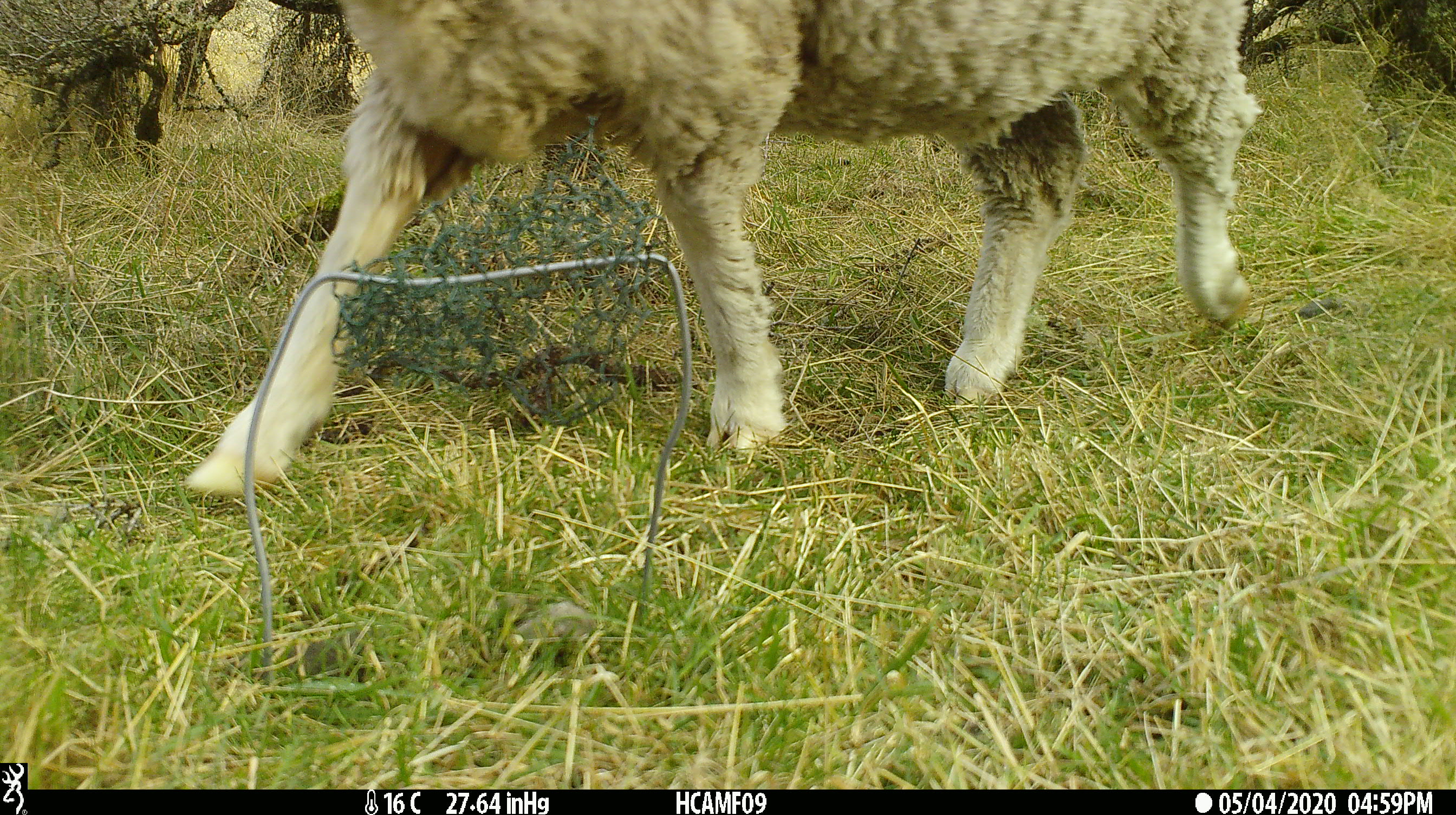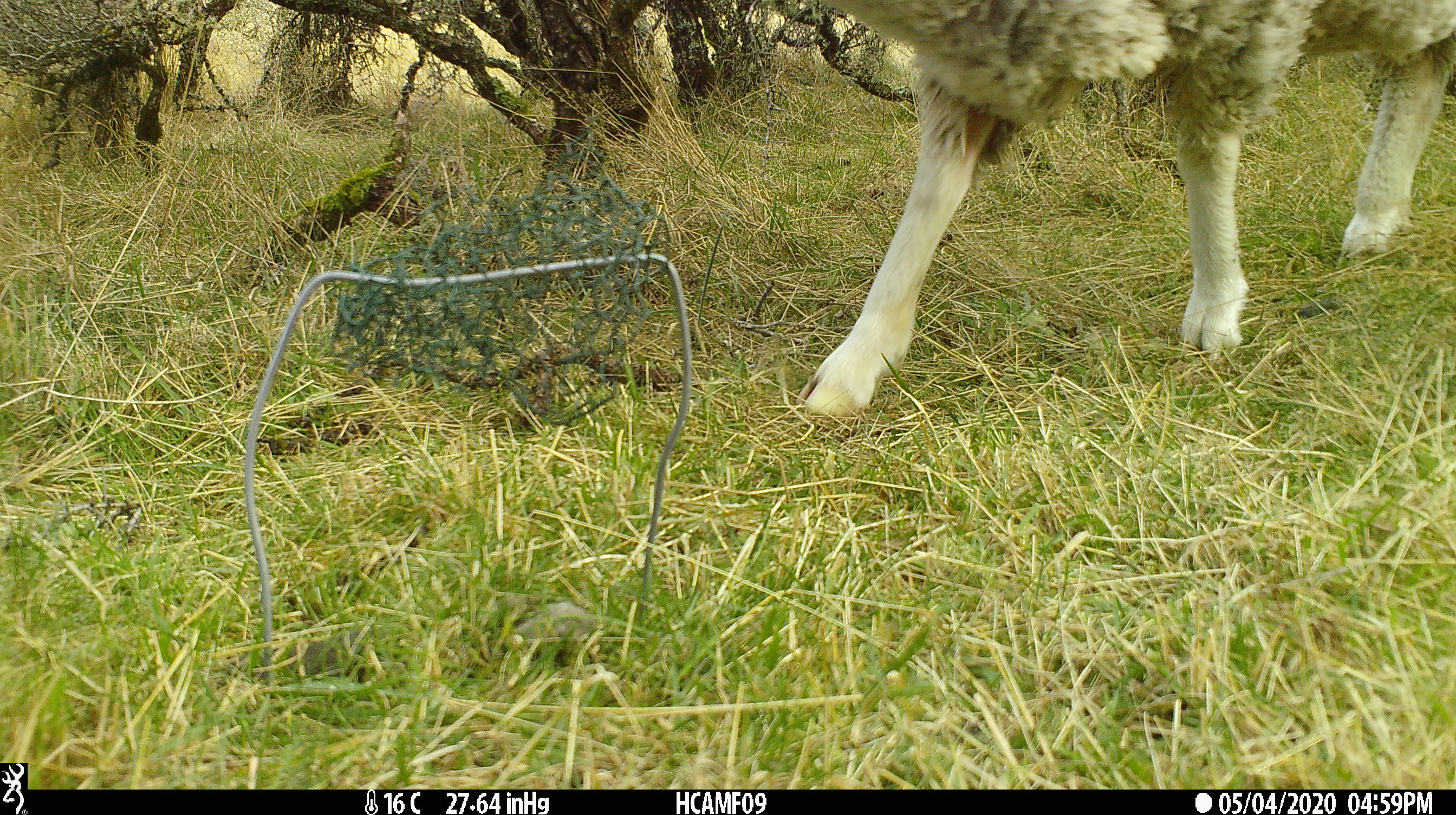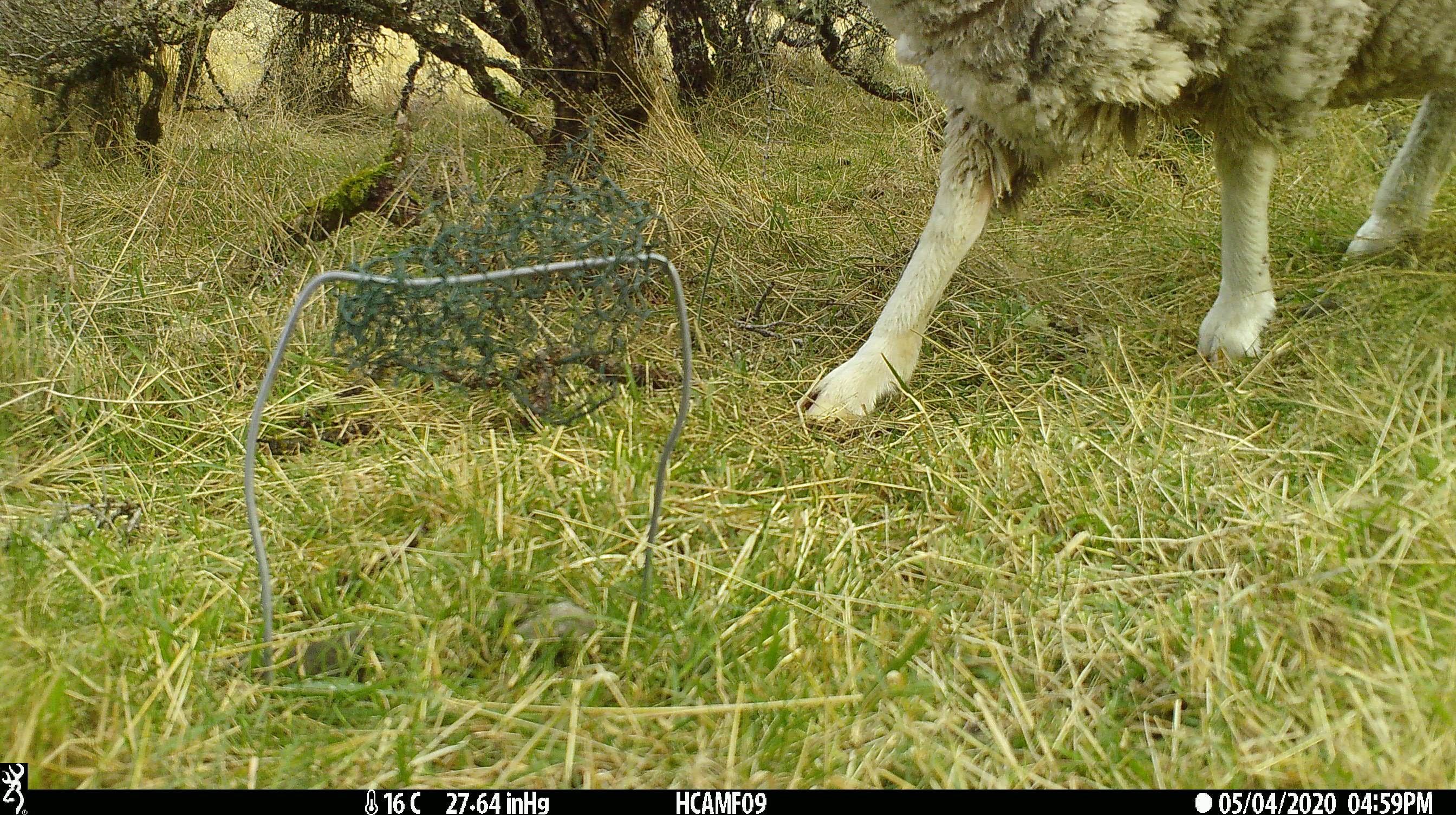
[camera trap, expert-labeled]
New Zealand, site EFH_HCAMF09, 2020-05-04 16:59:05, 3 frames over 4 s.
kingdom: Animalia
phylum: Chordata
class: Mammalia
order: Artiodactyla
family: Bovidae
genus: Ovis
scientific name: Ovis aries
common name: domestic sheep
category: sheep